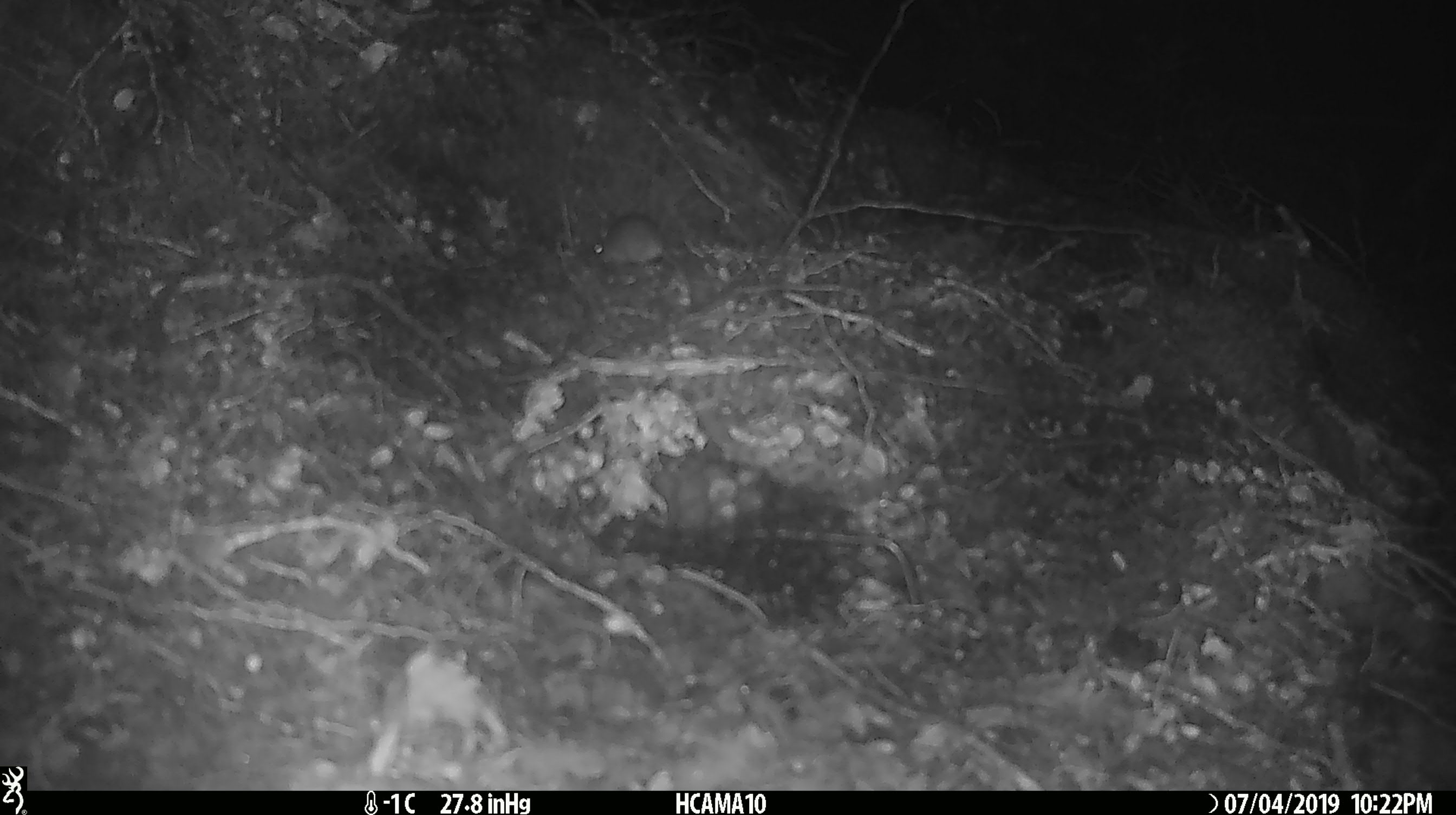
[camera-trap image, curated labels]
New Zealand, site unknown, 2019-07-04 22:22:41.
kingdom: Animalia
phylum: Chordata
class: Mammalia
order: Rodentia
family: Muridae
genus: Mus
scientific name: Mus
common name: mouse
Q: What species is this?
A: Mouse (Mus).